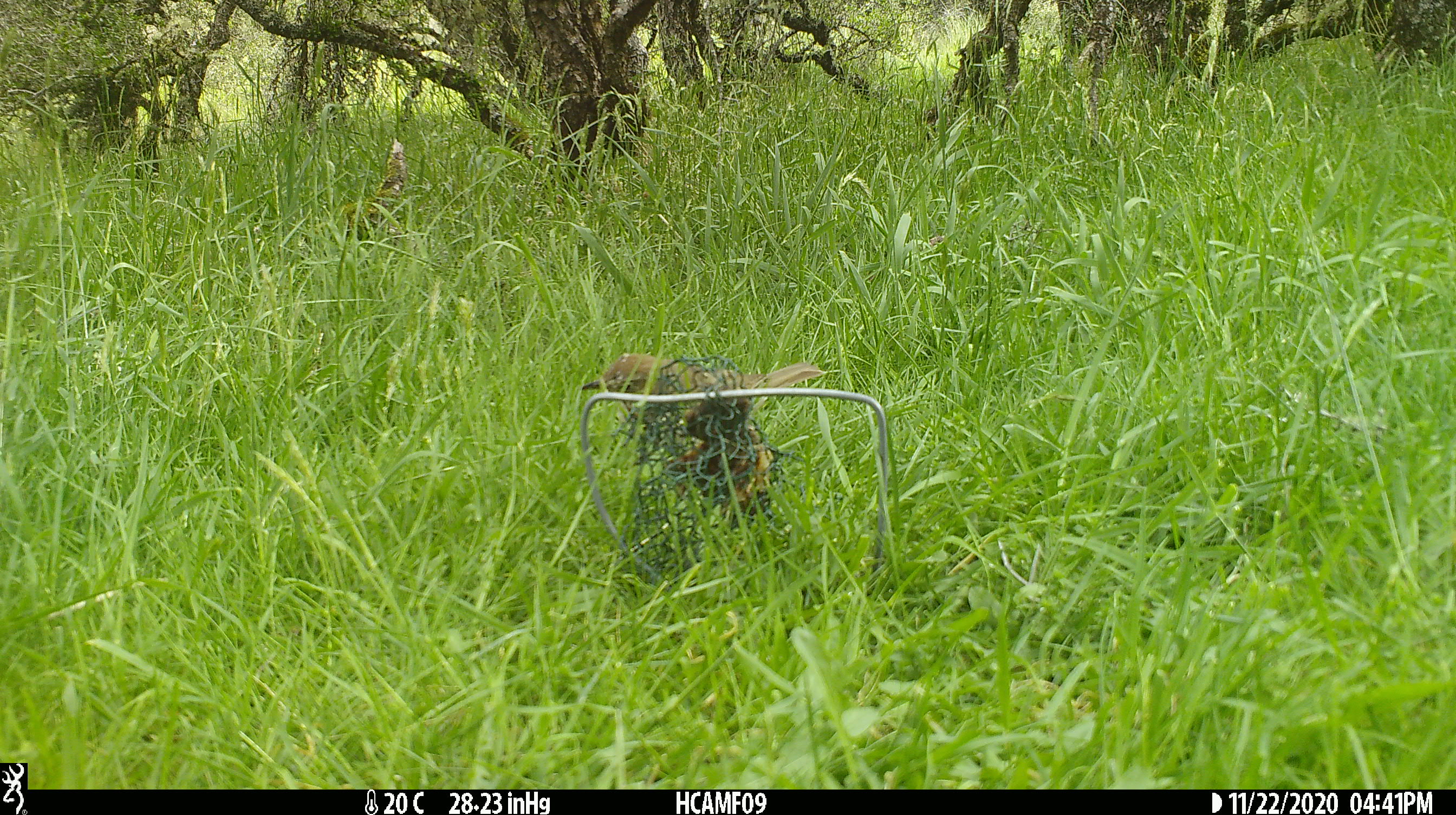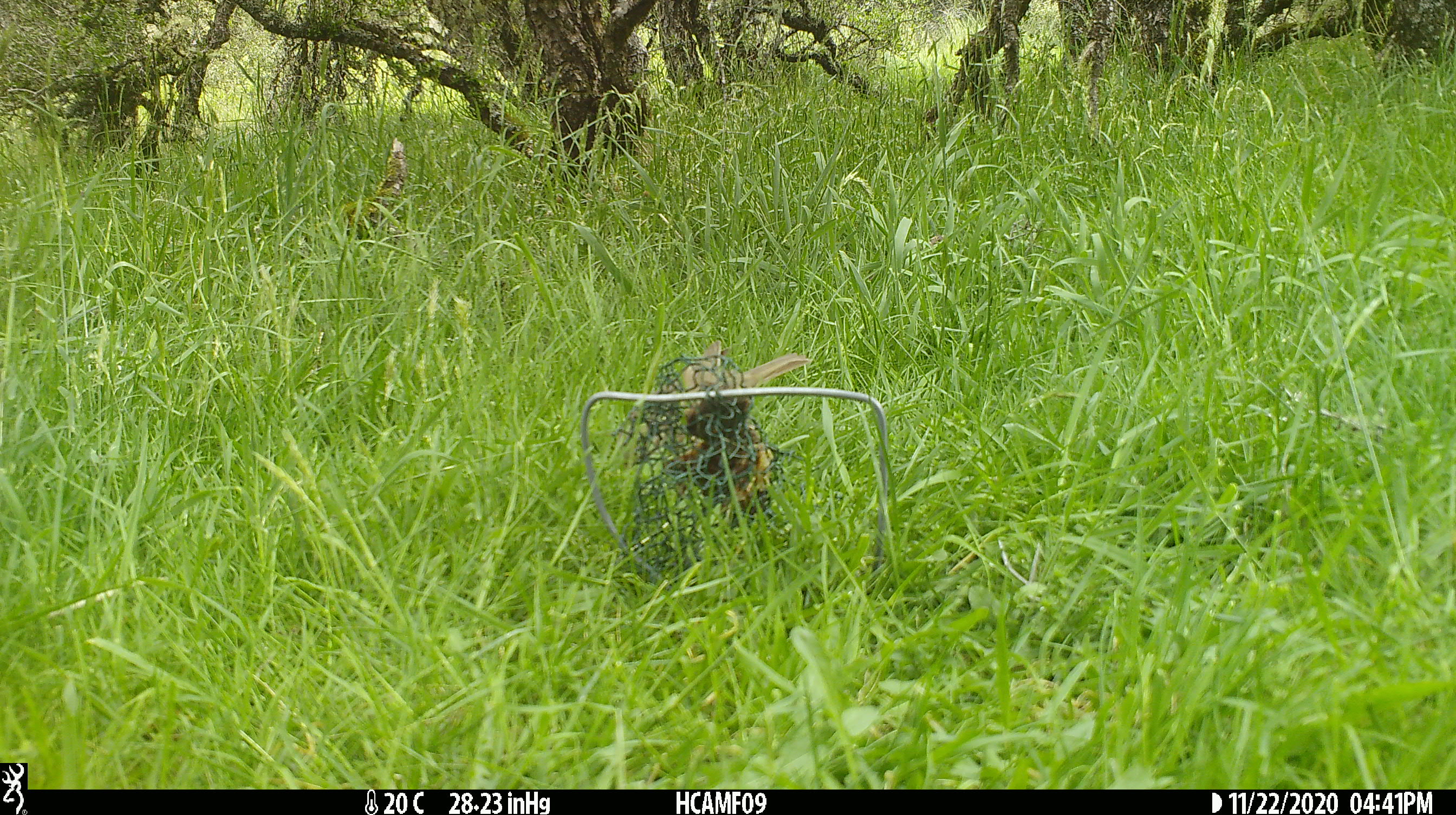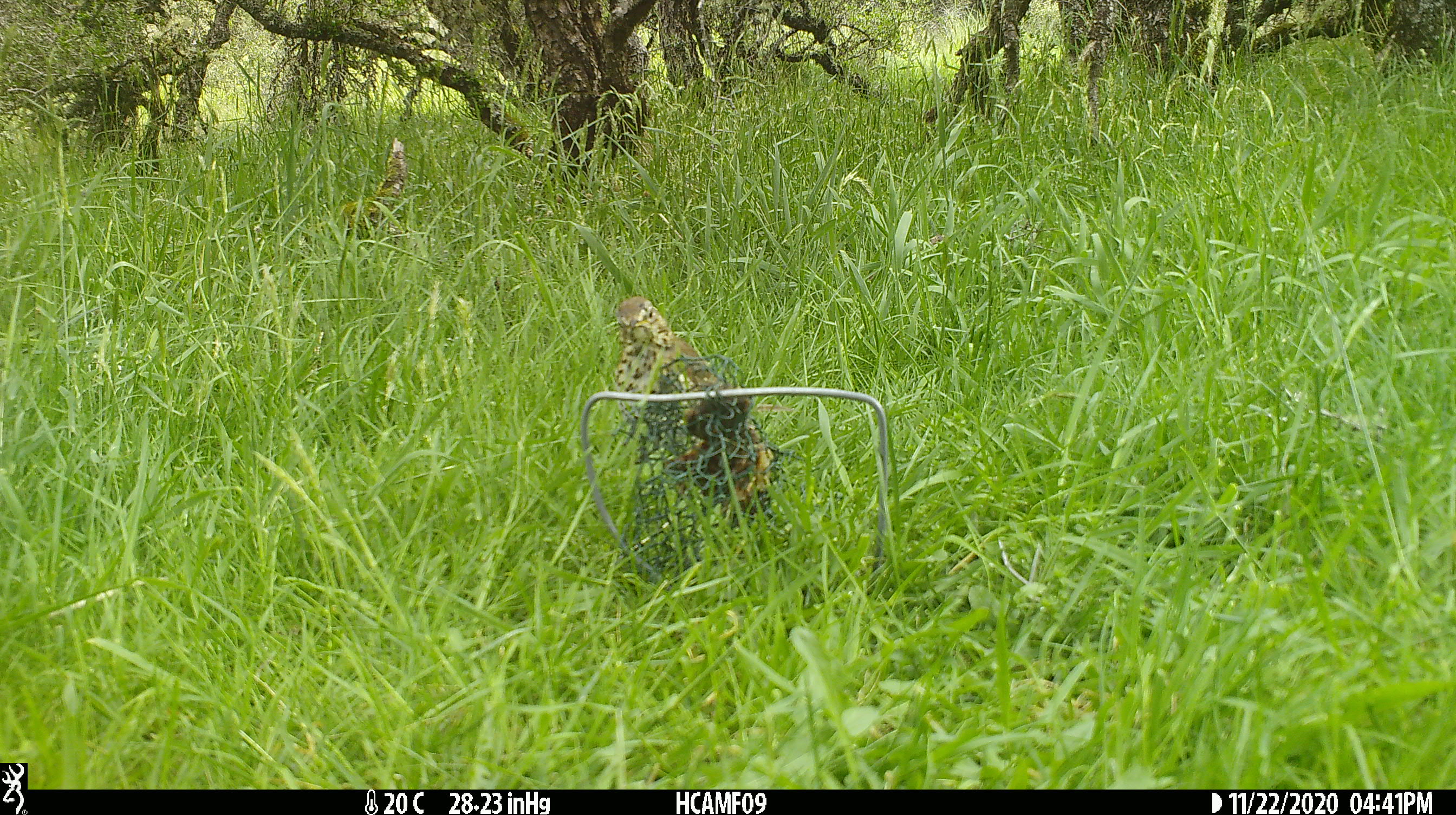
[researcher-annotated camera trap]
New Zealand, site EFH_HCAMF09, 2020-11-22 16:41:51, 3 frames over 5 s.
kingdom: Animalia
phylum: Chordata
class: Aves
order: Passeriformes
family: Turdidae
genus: Turdus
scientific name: Turdus philomelos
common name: song thrush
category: thrush